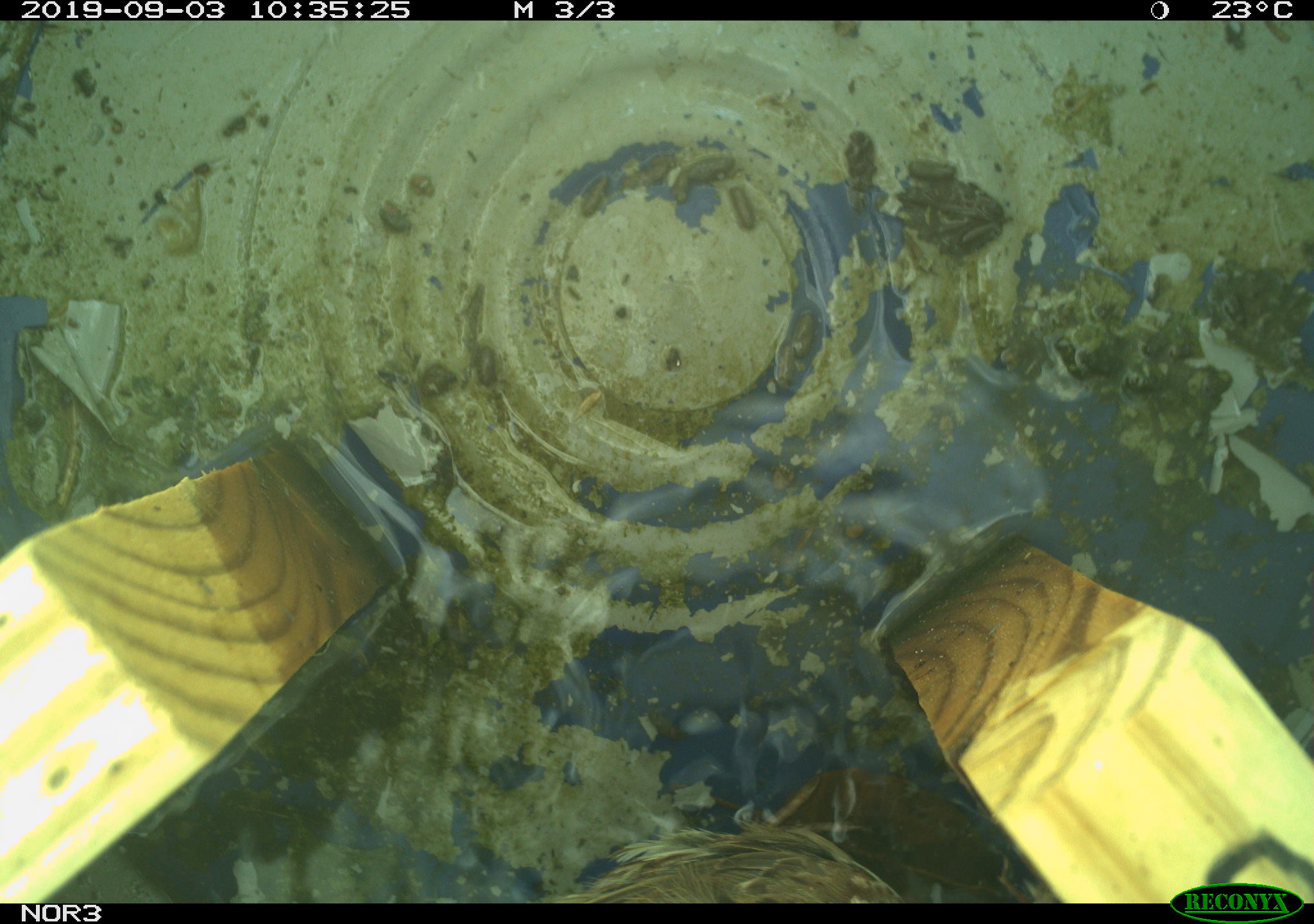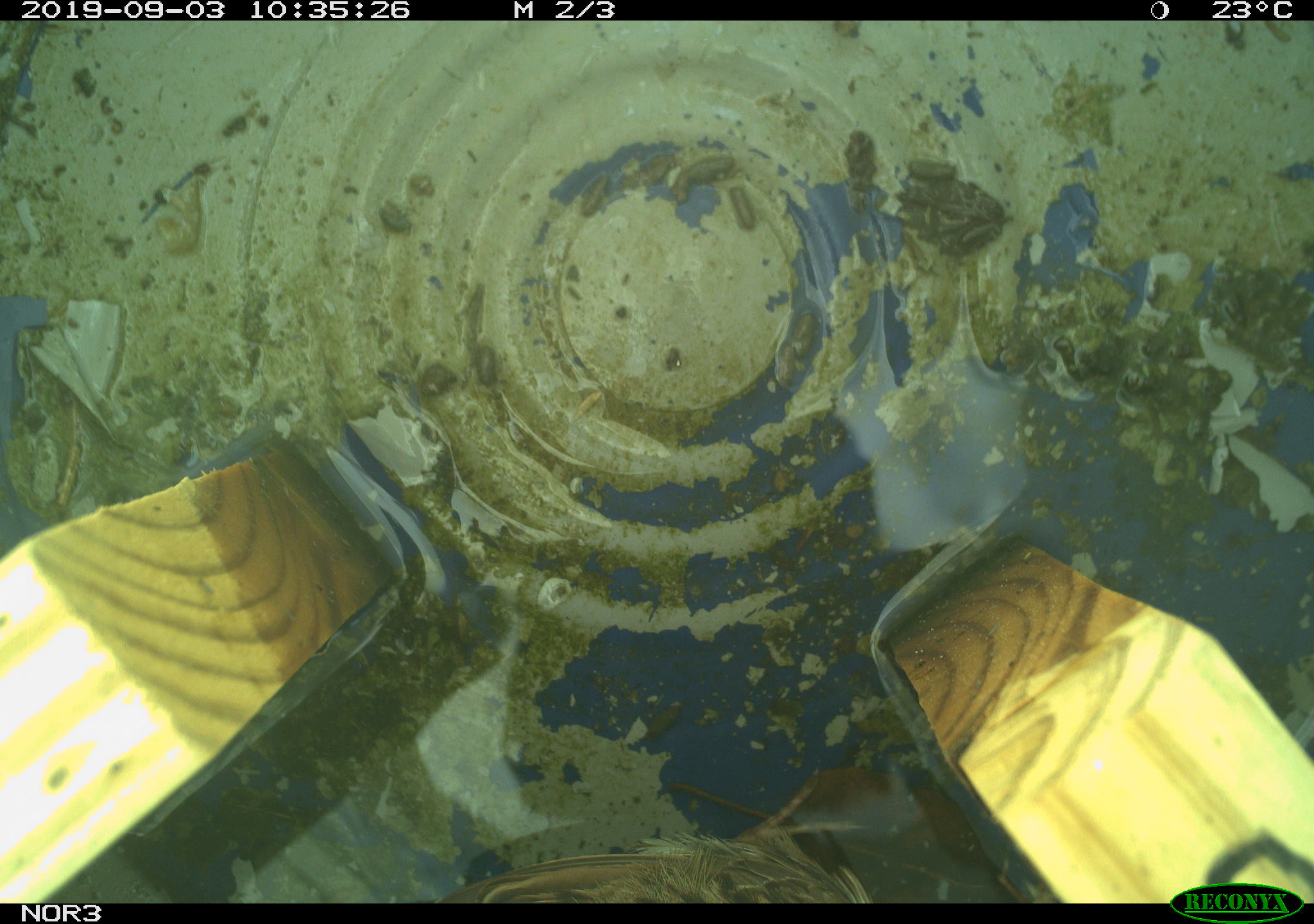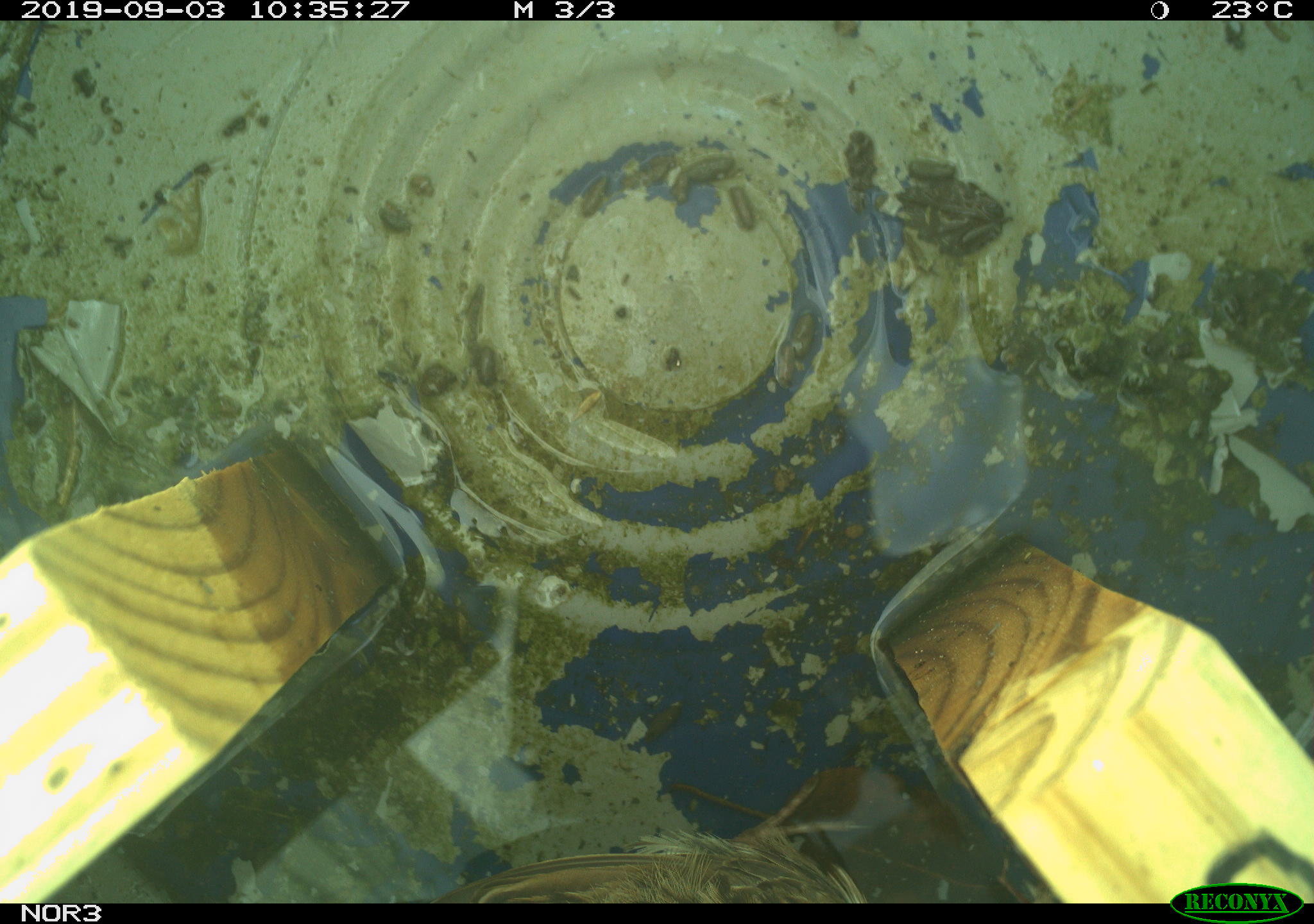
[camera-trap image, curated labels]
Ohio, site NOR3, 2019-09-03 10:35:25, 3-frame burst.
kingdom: Animalia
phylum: Chordata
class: Aves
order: Passeriformes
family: Passerellidae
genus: Melospiza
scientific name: Melospiza melodia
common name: song sparrow